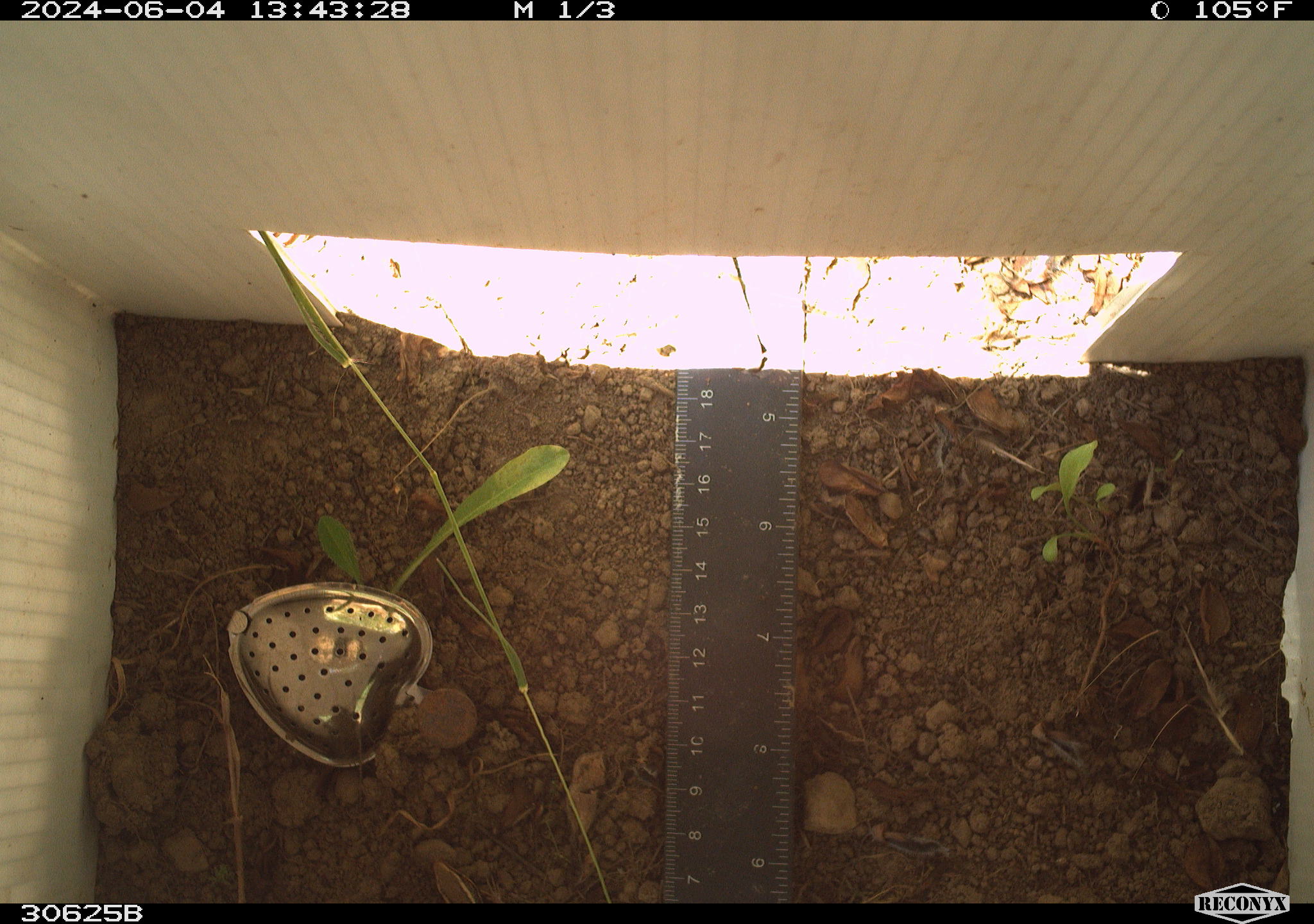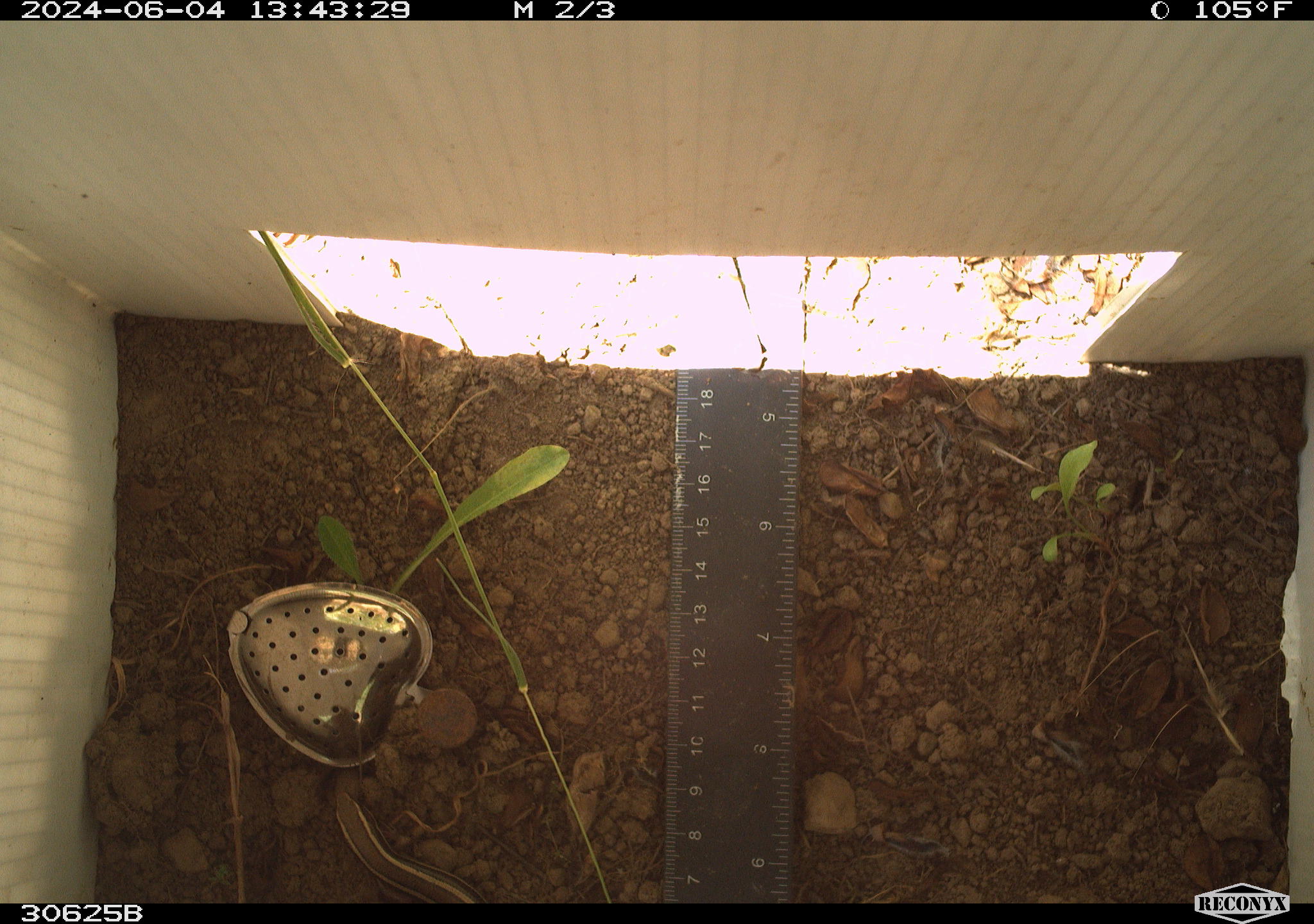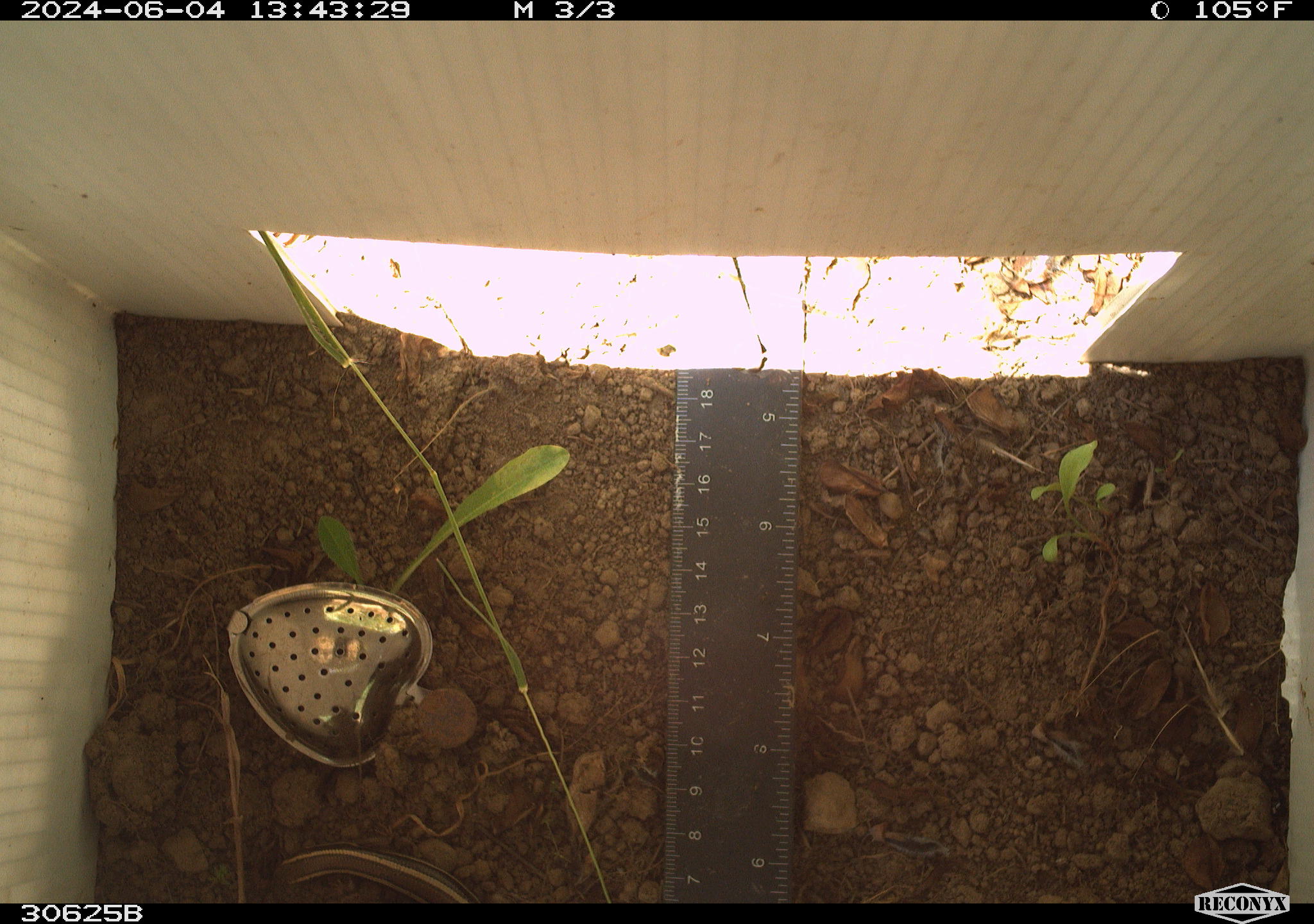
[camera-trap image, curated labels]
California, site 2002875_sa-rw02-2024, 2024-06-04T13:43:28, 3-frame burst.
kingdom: Animalia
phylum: Chordata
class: Reptilia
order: Squamata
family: Scincidae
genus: Plestiodon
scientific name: Plestiodon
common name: blue-tailed skinks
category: plestiodon species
Plestiodon species (blue-tailed skinks) (Plestiodon).